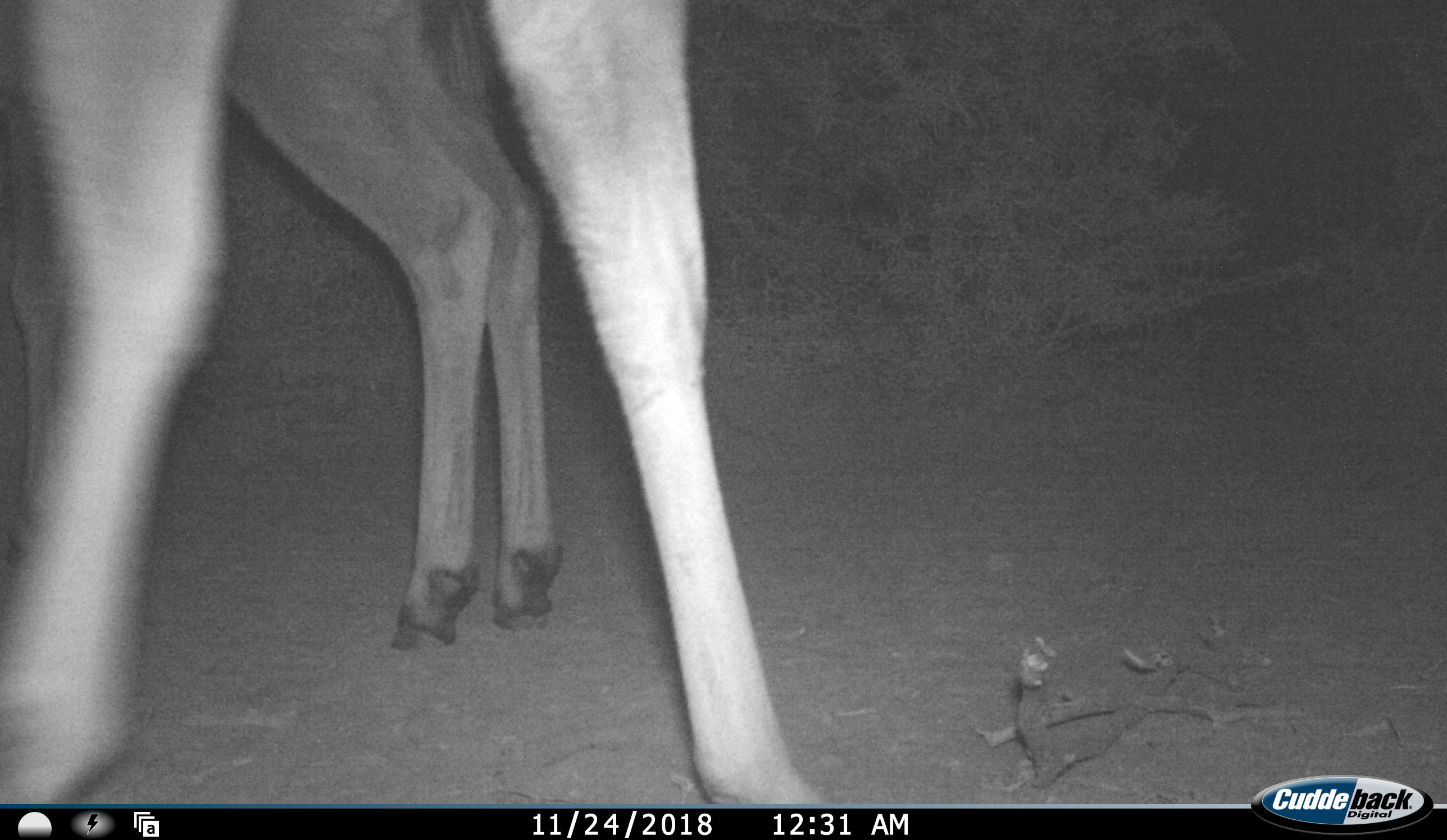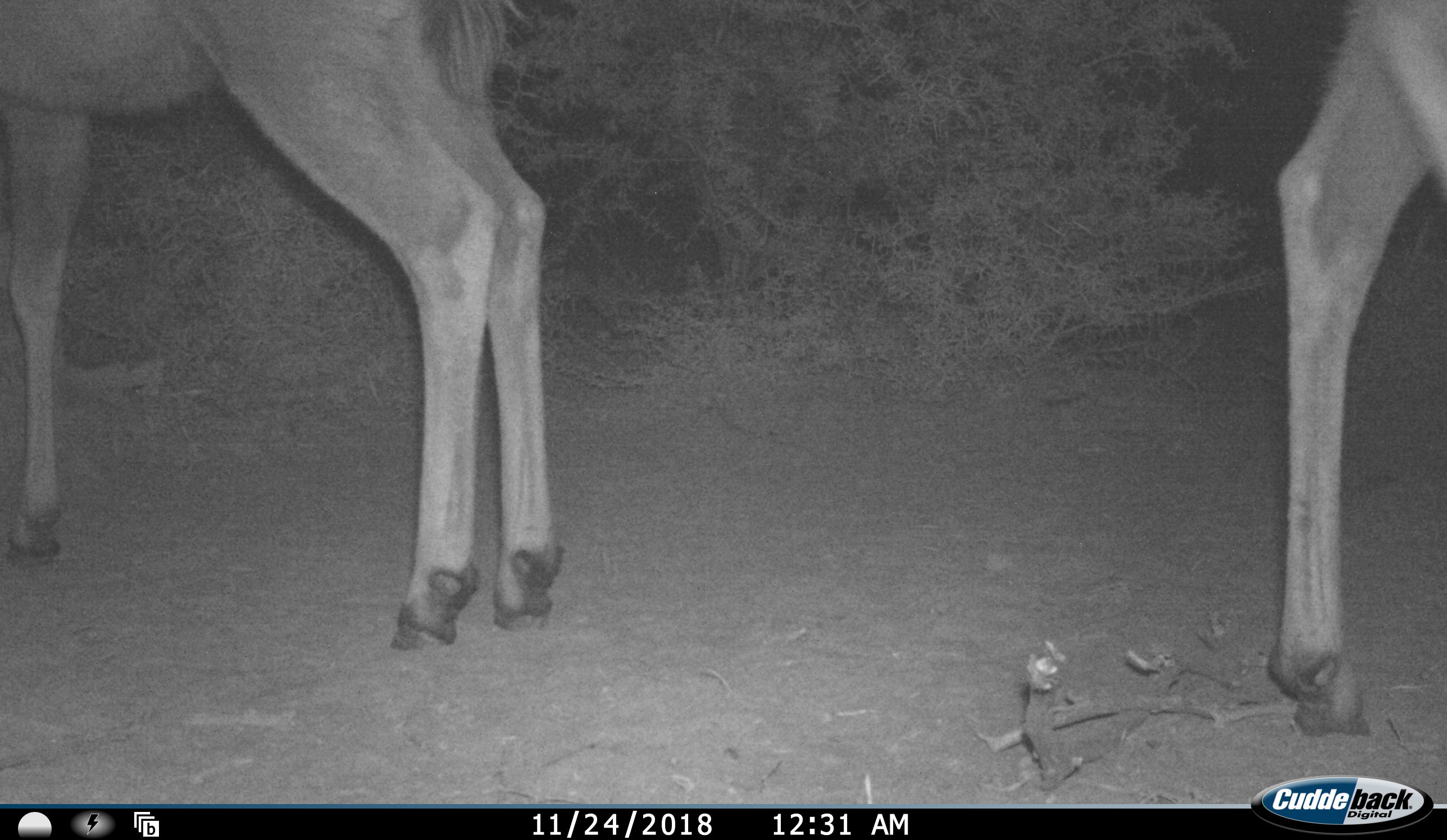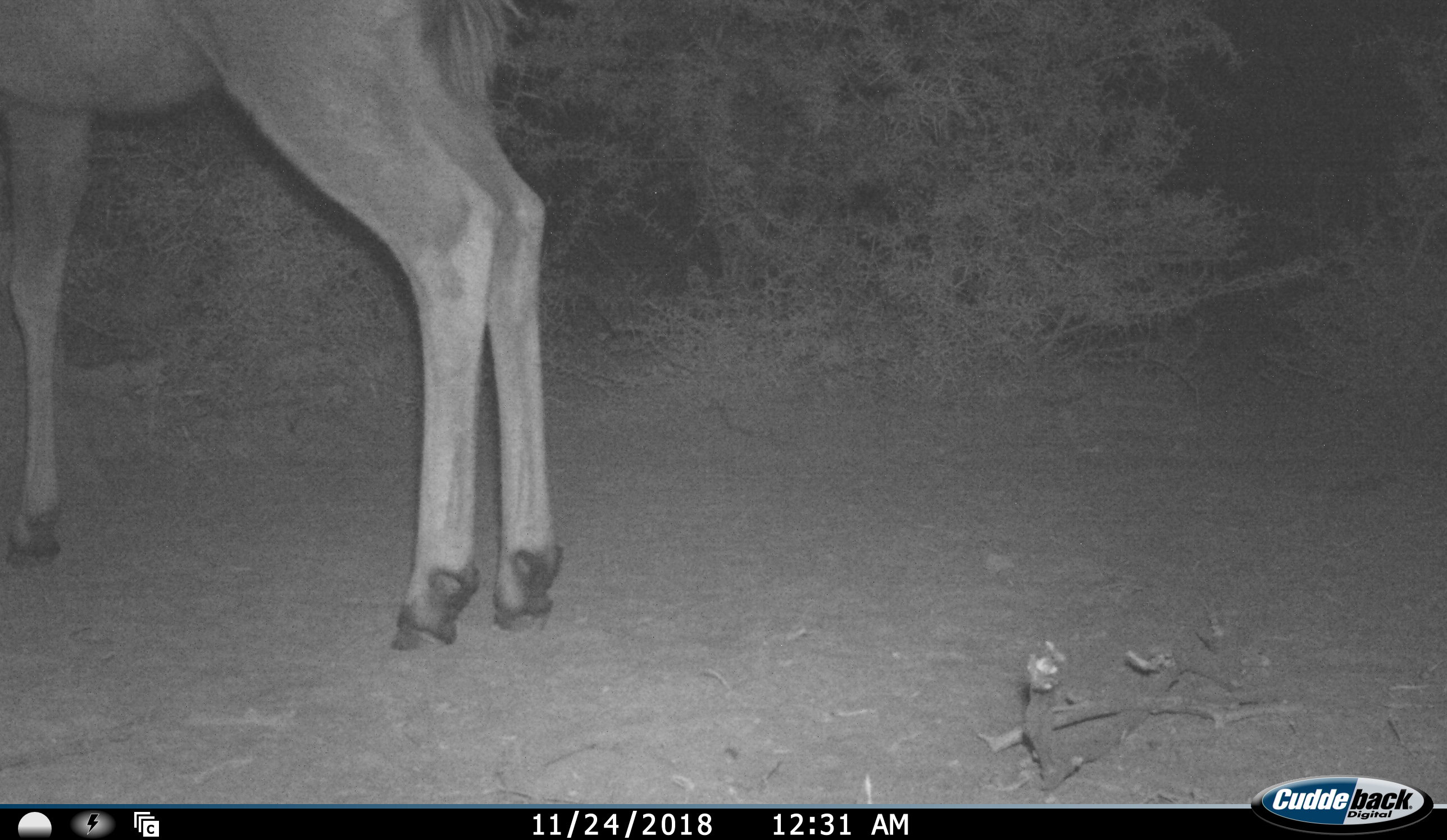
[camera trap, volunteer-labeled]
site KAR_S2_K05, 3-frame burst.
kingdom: Animalia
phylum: Chordata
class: Mammalia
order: Artiodactyla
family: Bovidae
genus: Tragelaphus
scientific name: Tragelaphus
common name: kudu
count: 2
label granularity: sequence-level